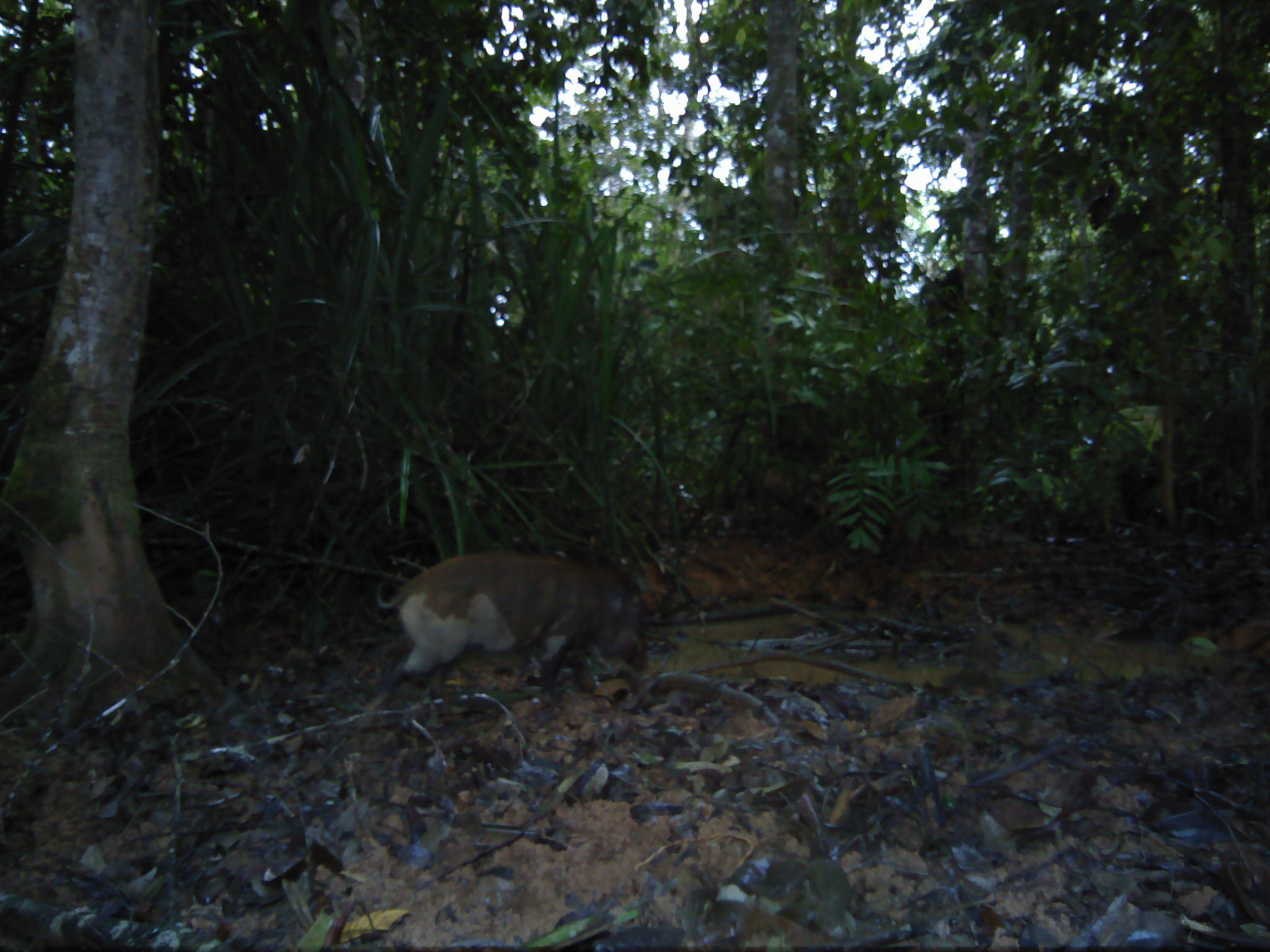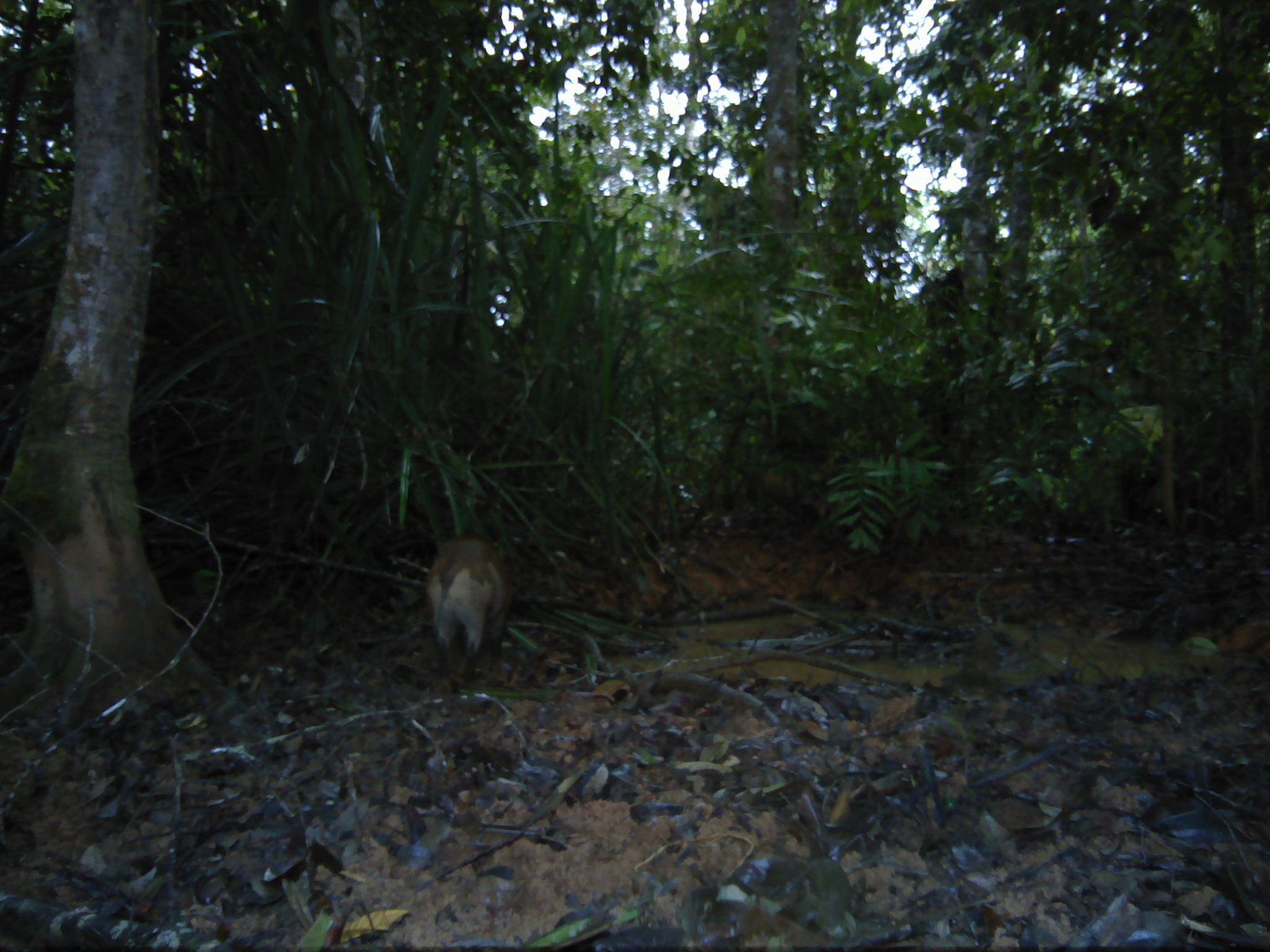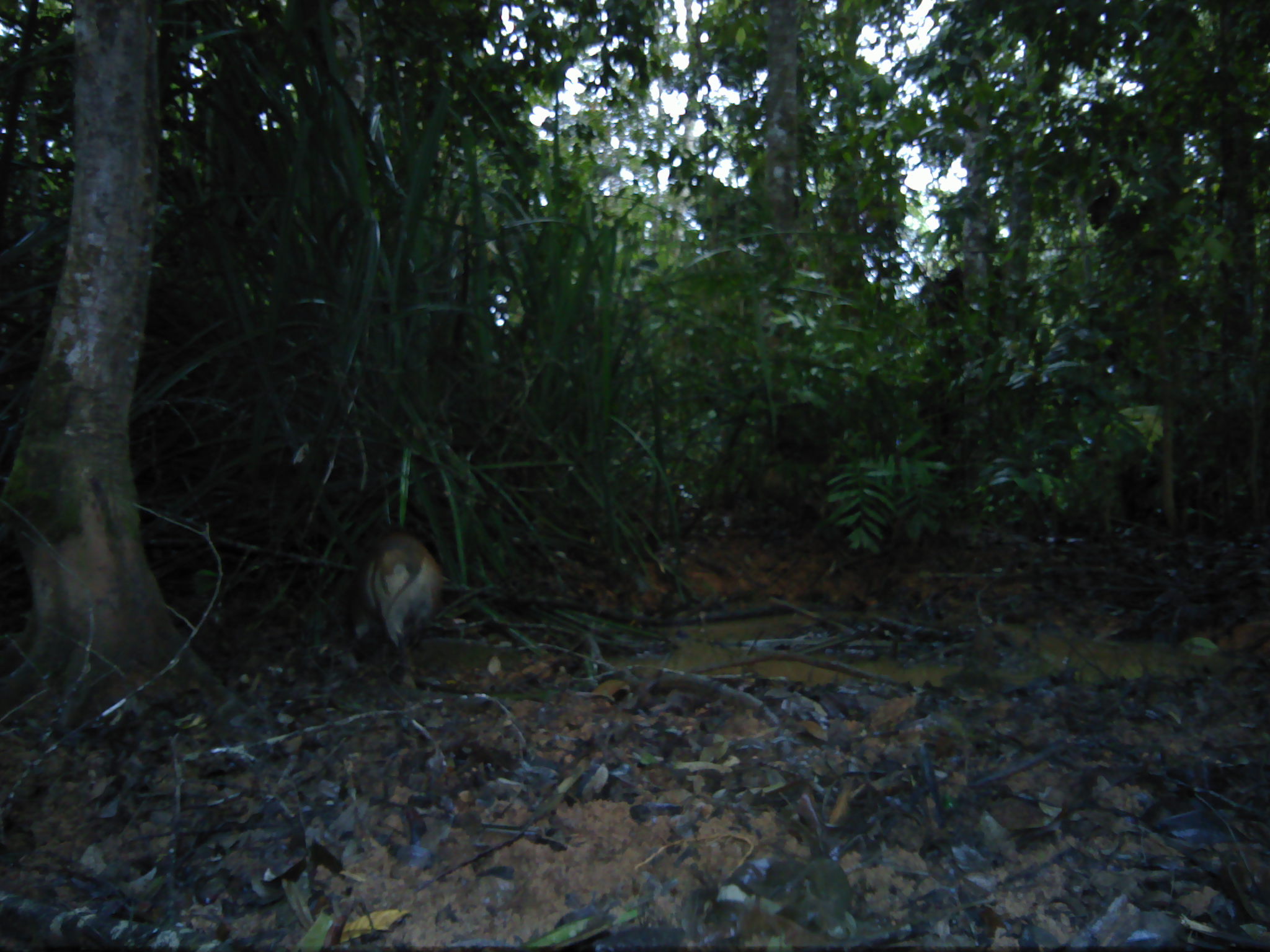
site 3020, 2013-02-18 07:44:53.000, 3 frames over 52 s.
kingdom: Animalia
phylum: Chordata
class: Mammalia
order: Artiodactyla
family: Suidae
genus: Sus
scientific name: Sus scrofa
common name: wild boar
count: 1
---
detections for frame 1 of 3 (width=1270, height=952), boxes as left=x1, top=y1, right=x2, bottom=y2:
sus scrofa: left=368, top=548, right=649, bottom=710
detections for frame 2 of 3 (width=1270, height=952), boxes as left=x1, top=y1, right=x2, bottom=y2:
sus scrofa: left=422, top=531, right=514, bottom=694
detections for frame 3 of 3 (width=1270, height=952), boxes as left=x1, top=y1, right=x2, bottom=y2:
sus scrofa: left=342, top=521, right=446, bottom=685